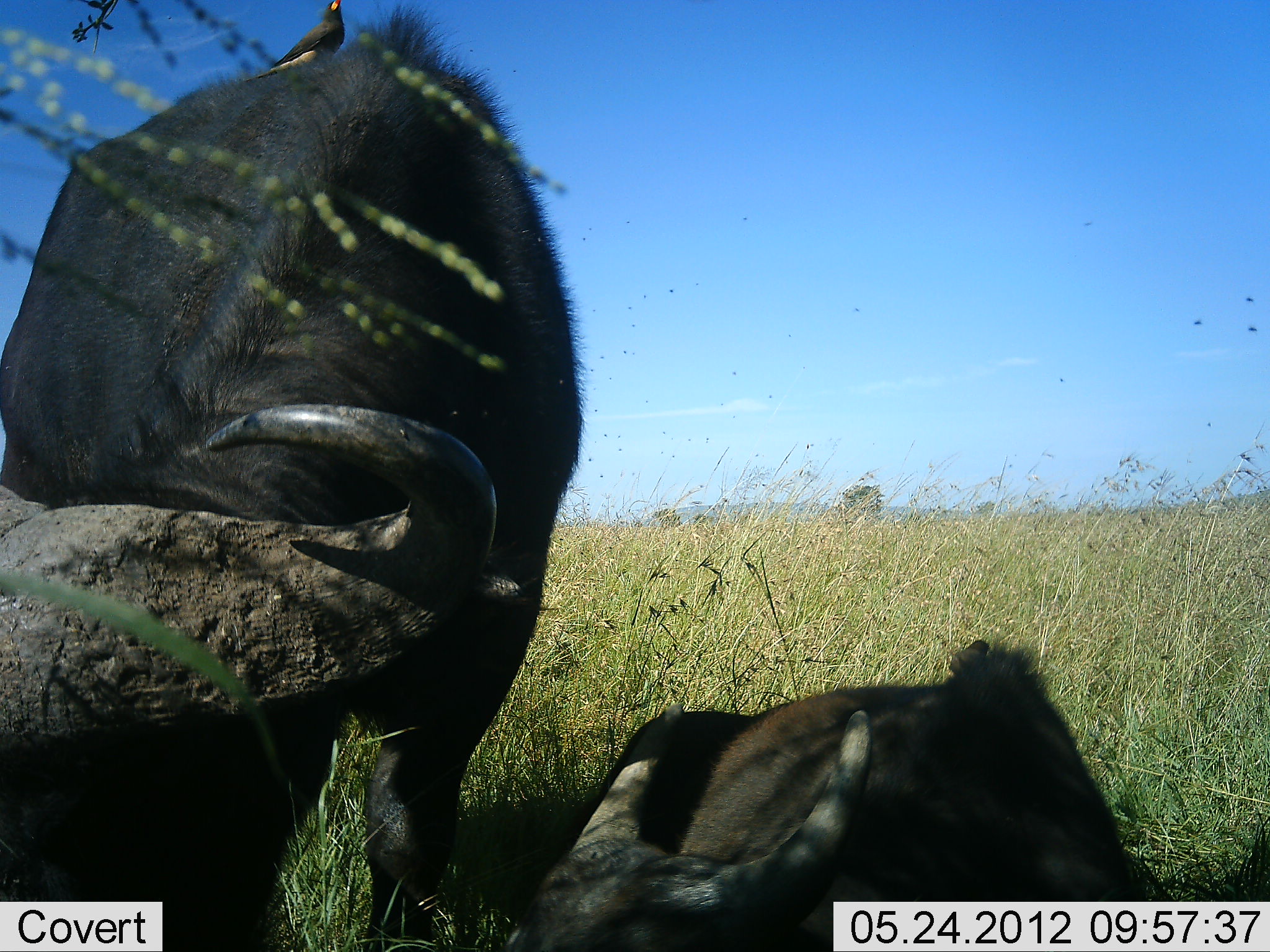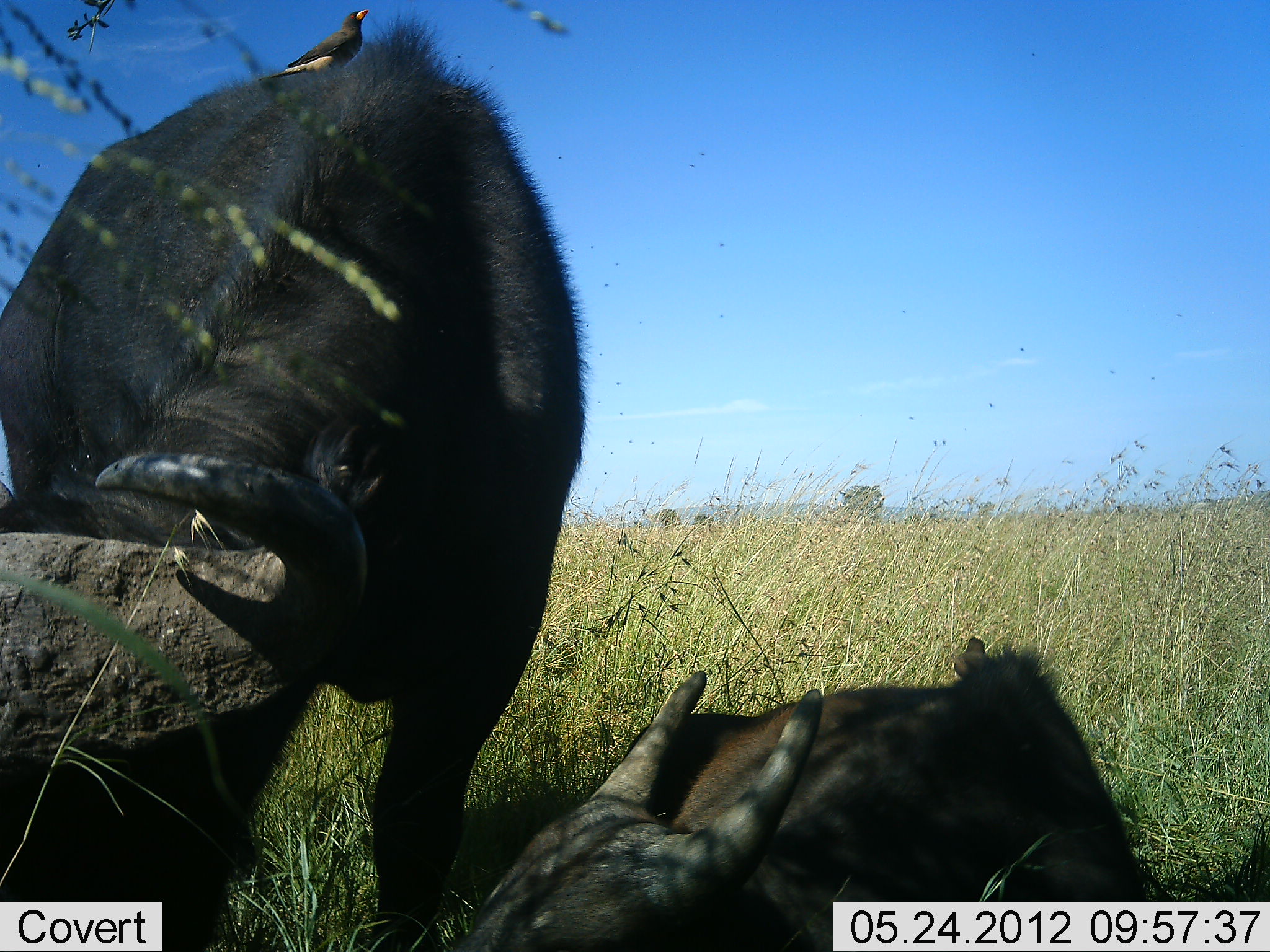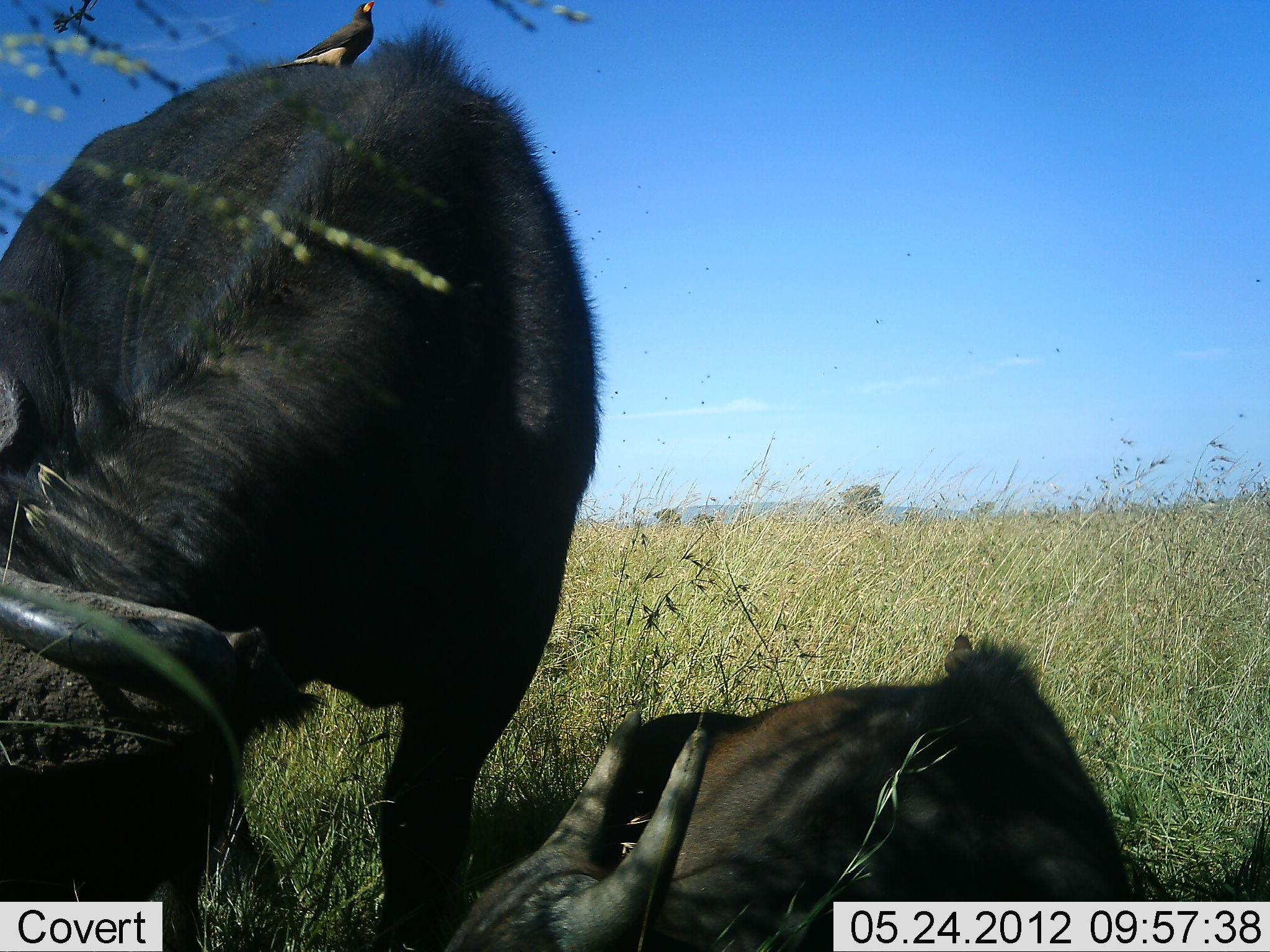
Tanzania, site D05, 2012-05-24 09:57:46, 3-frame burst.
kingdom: Animalia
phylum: Chordata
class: Mammalia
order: Artiodactyla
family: Bovidae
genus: Syncerus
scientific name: Syncerus caffer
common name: cape buffalo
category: buffalo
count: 2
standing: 56%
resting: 89%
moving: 0%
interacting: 6%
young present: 61%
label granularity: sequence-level